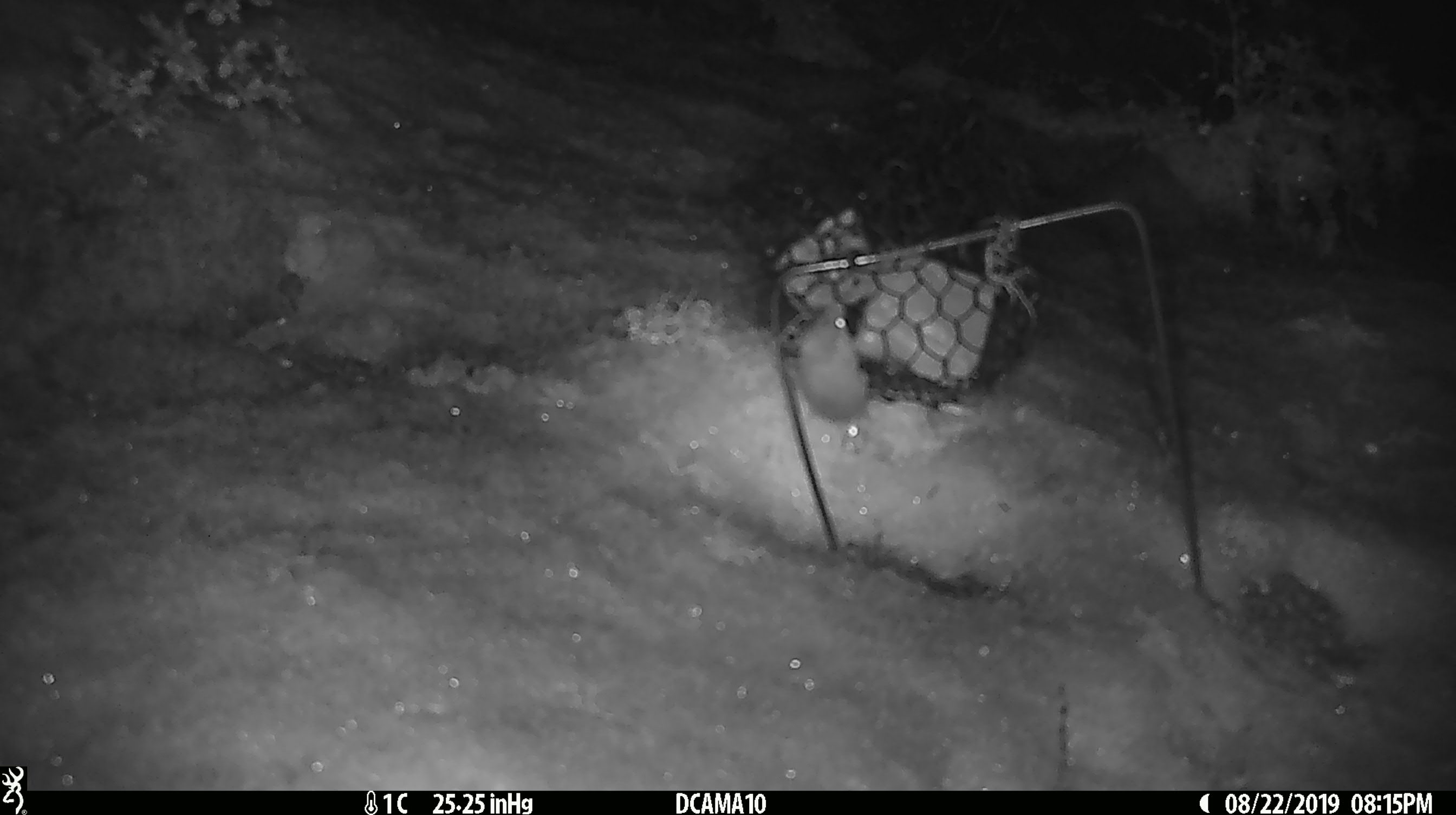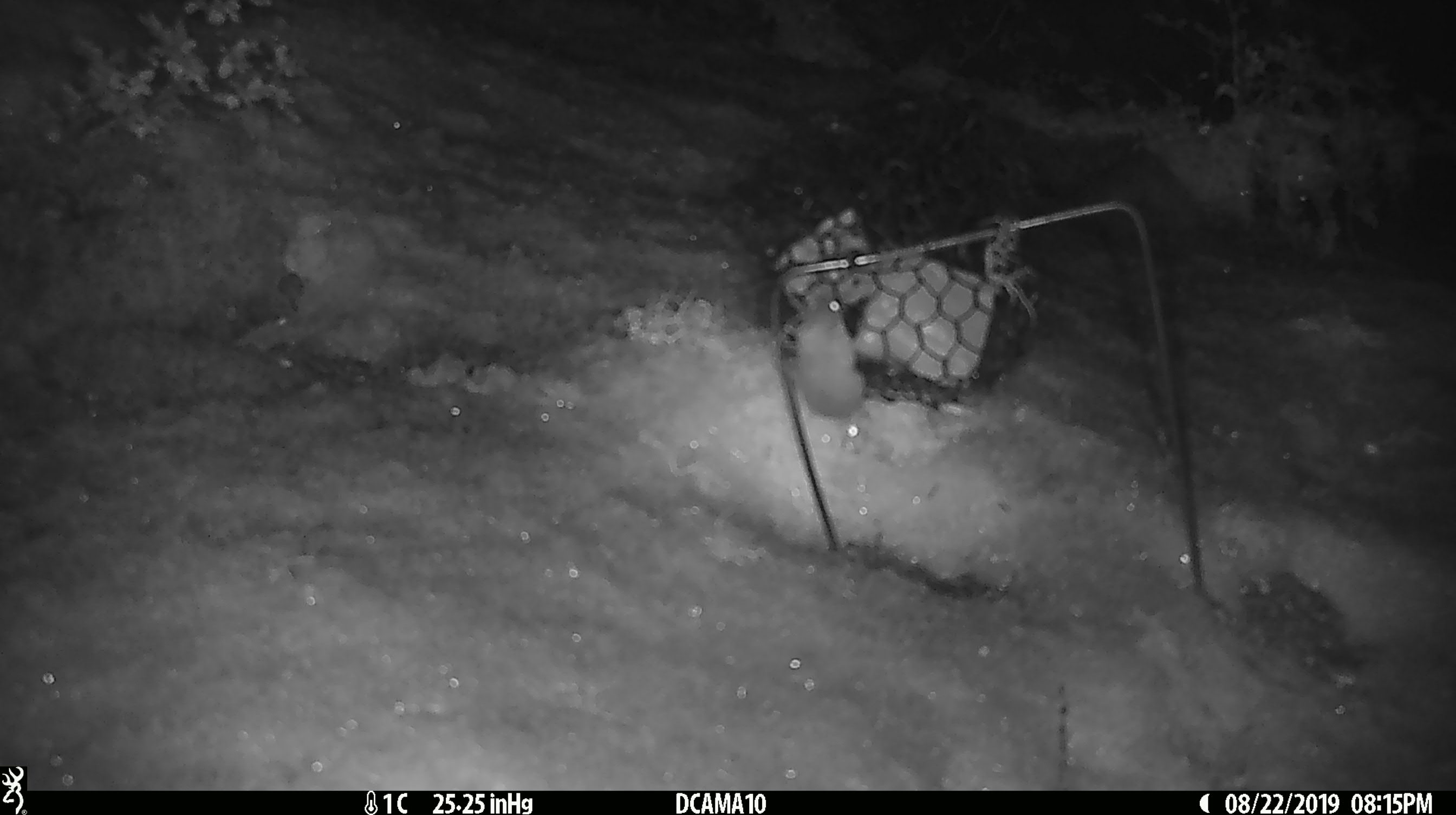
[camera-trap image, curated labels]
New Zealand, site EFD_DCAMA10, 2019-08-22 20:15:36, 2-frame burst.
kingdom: Animalia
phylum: Chordata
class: Mammalia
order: Rodentia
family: Muridae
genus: Mus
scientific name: Mus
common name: mouse